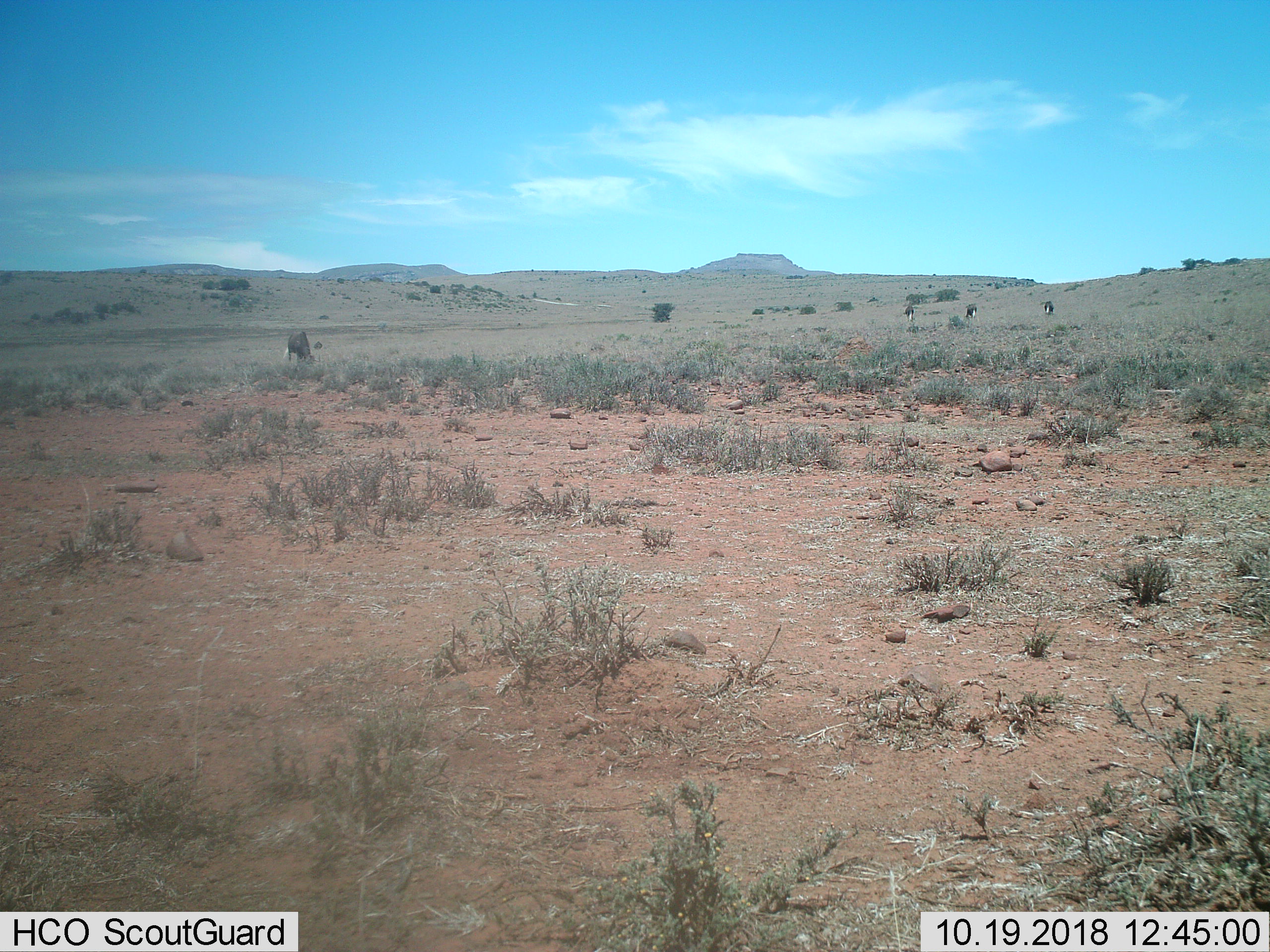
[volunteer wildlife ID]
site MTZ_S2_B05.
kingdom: Animalia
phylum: Chordata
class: Mammalia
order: Artiodactyla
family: Bovidae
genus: Connochaetes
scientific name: Connochaetes gnou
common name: black wildebeest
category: wildebeestblack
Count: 4.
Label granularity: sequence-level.